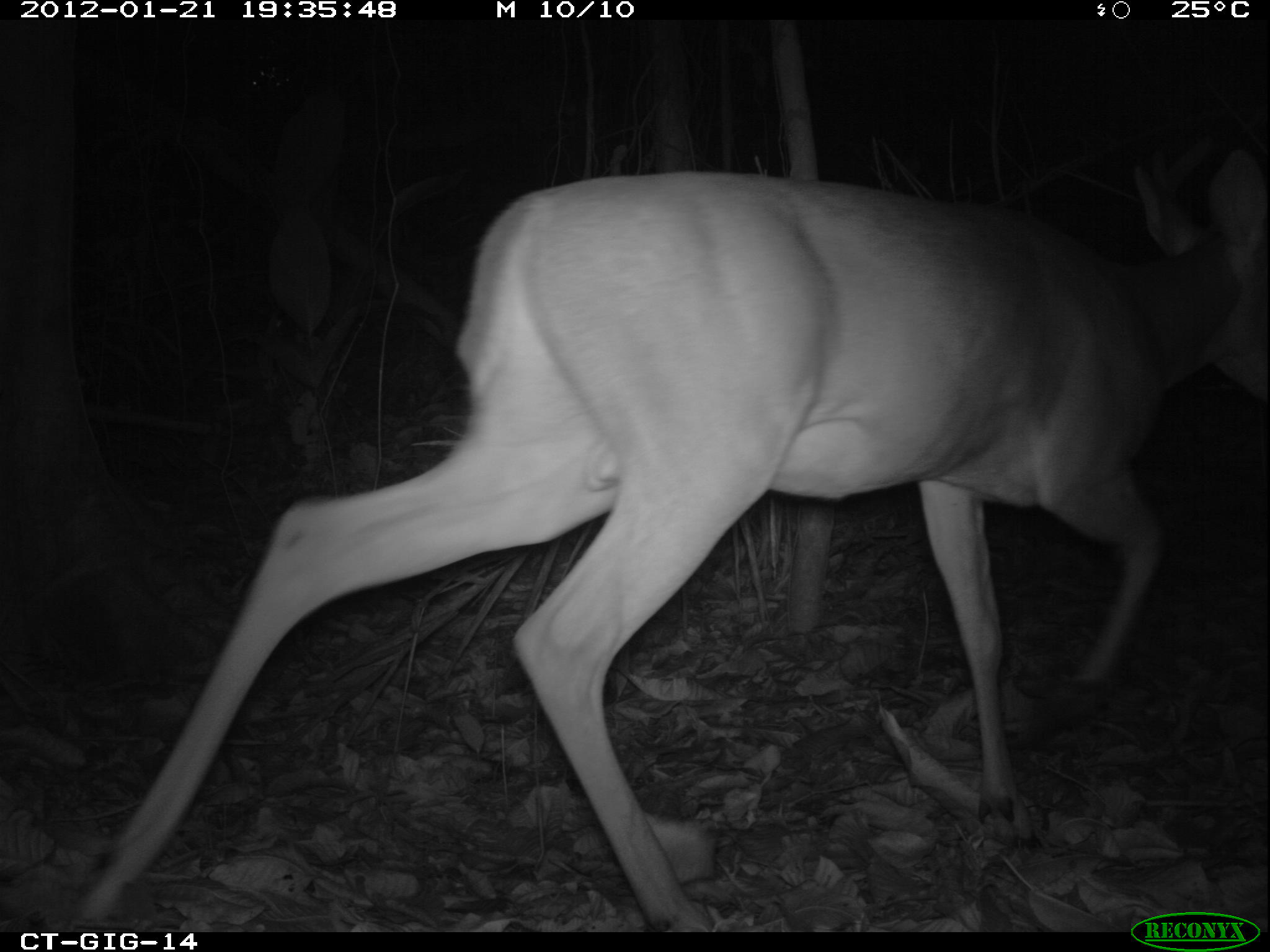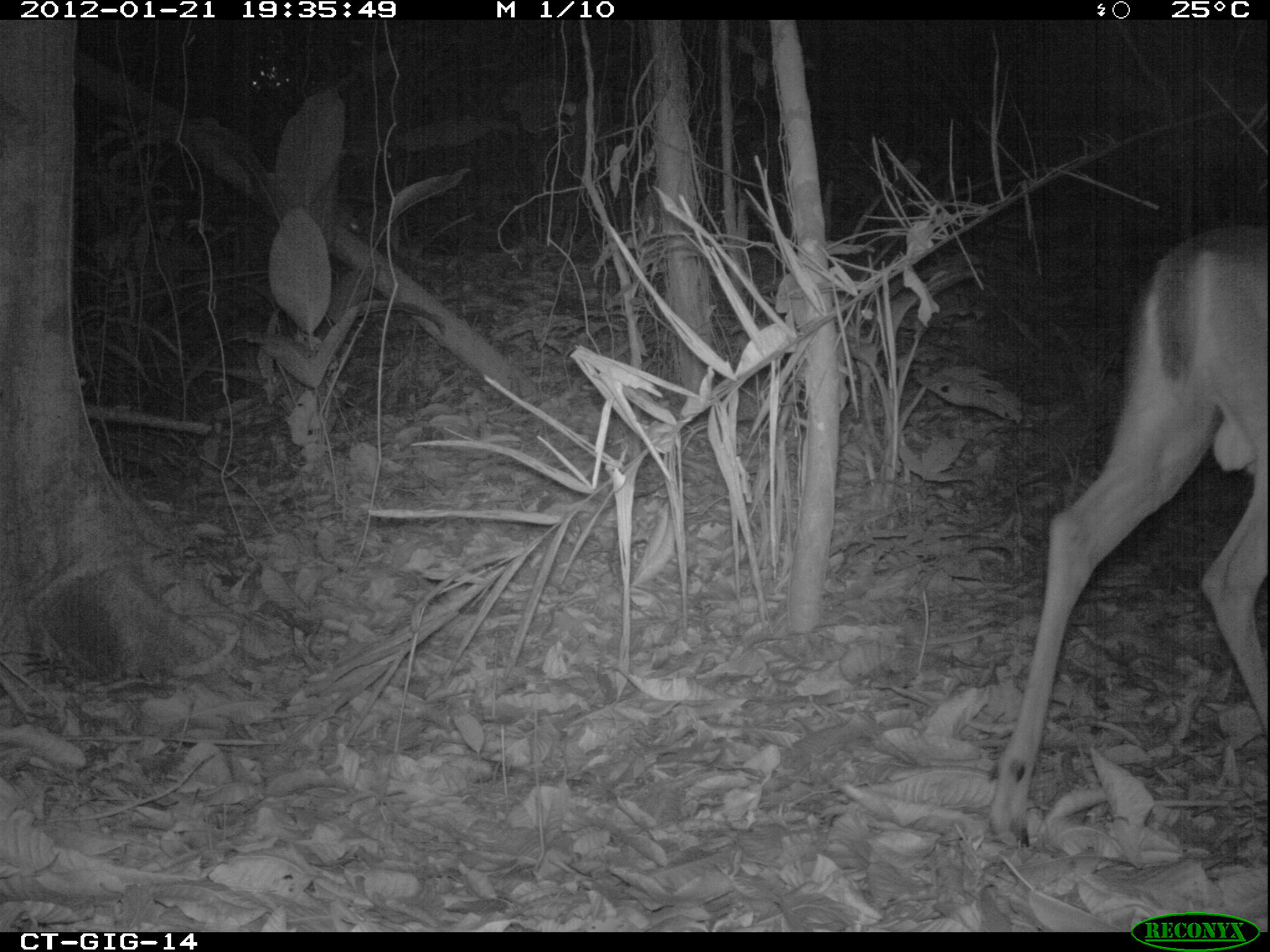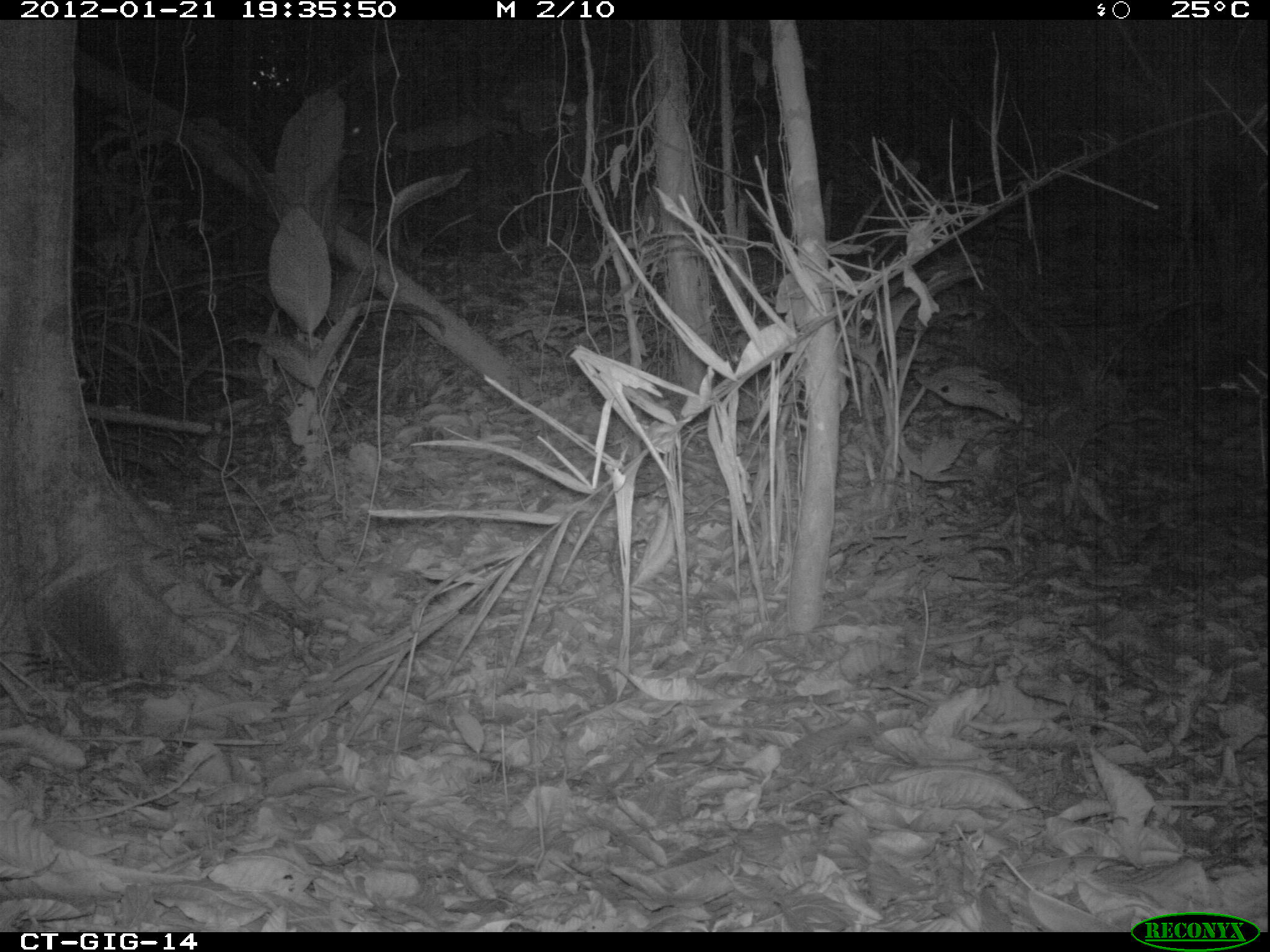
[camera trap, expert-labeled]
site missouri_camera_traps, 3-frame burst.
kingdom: Animalia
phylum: Chordata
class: Mammalia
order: Artiodactyla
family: Cervidae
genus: Odocoileus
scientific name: Odocoileus virginianus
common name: white-tailed deer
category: white tailed deer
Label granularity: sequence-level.